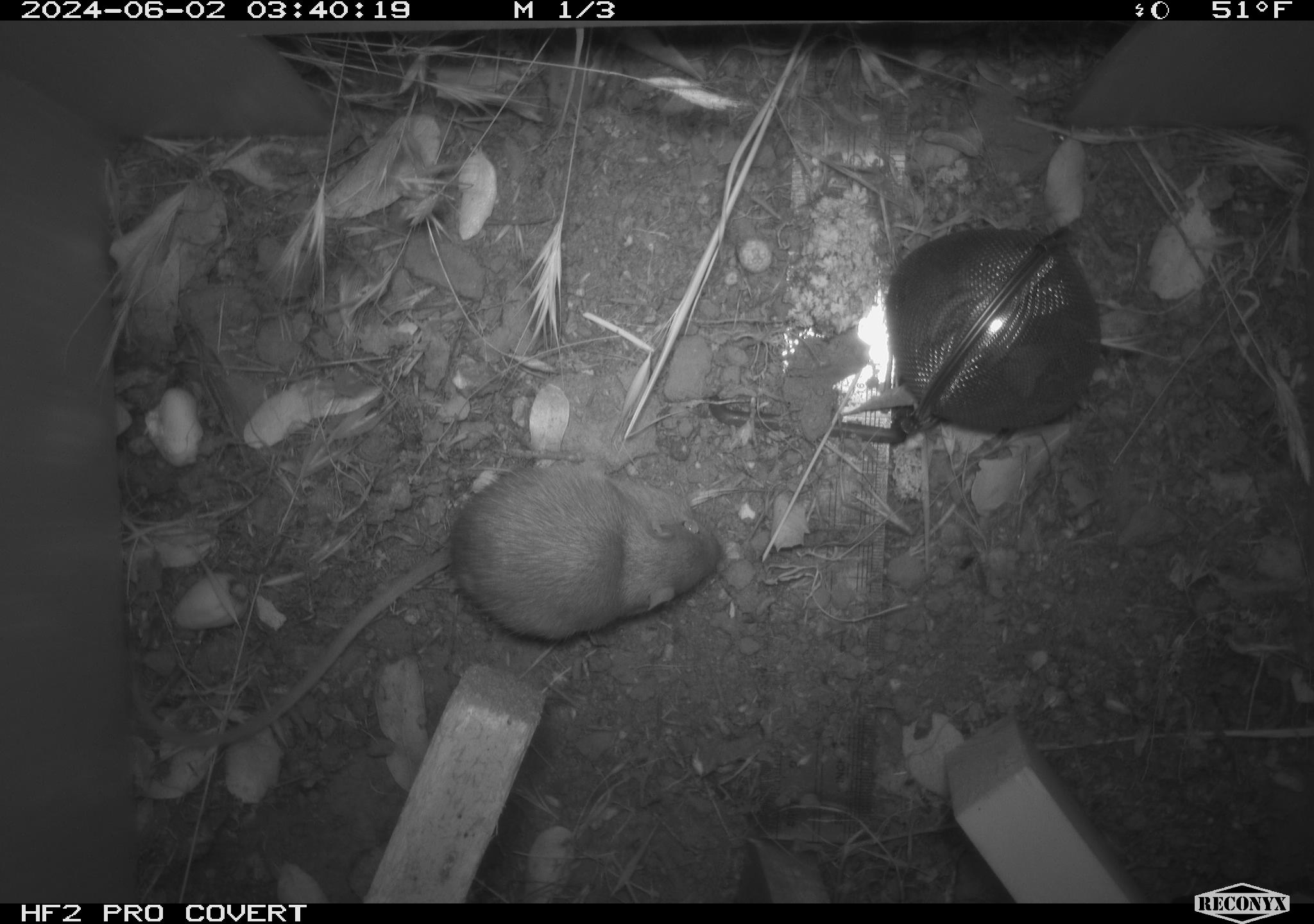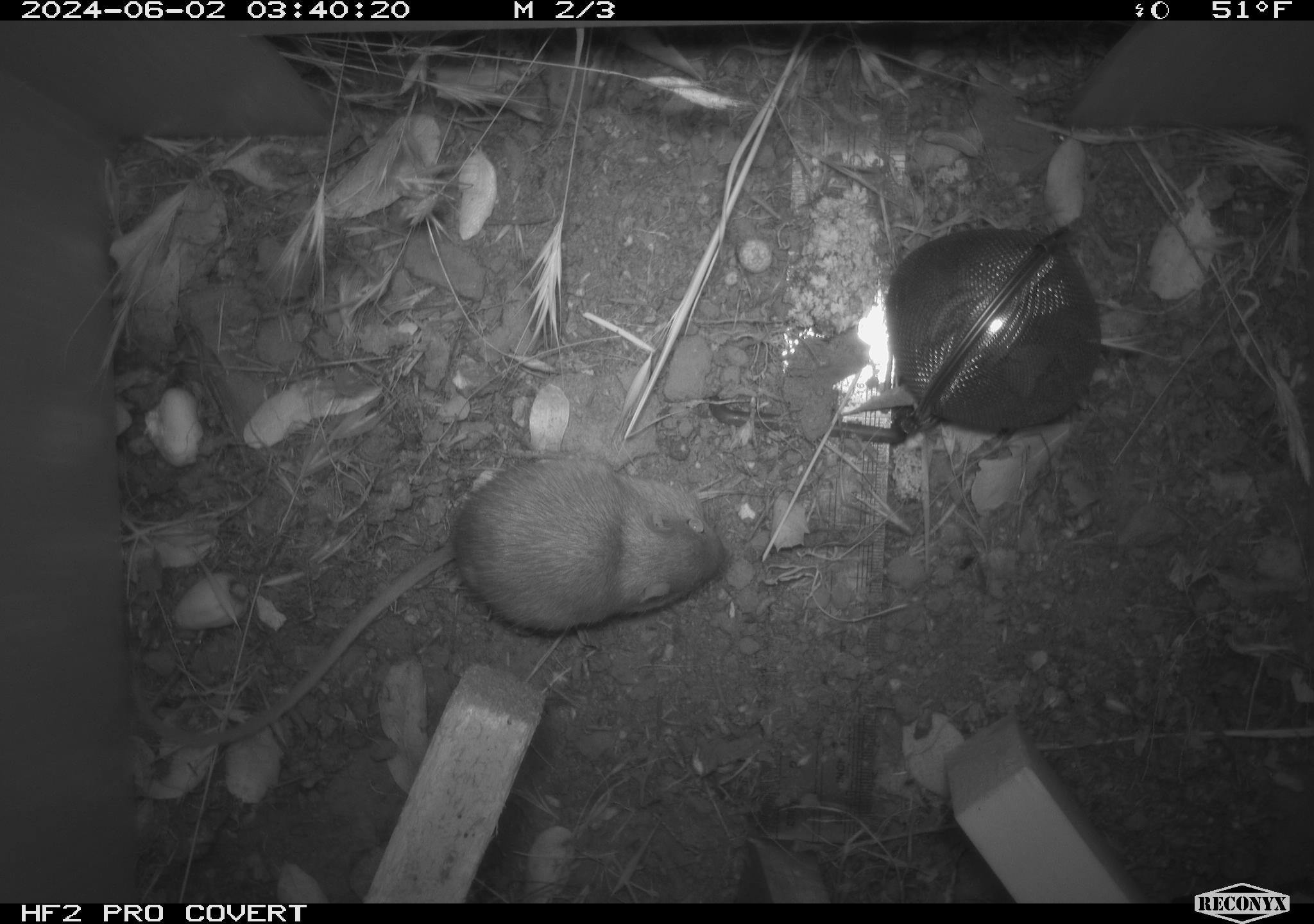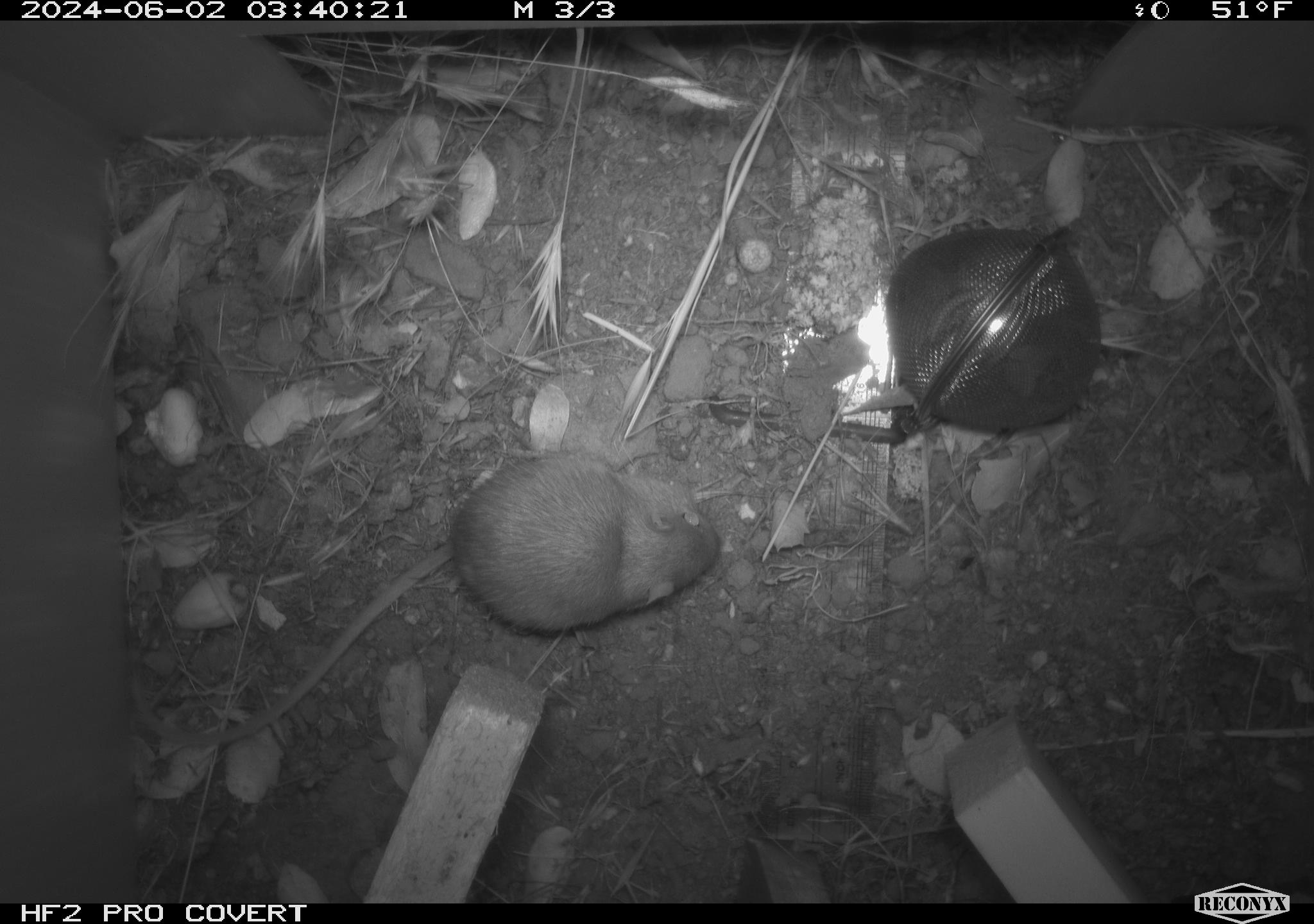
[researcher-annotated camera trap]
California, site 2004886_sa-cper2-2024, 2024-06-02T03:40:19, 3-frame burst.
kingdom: Animalia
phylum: Chordata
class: Mammalia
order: Rodentia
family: Heteromyidae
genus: Dipodomys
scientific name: Dipodomys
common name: kangaroo rats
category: dipodomys species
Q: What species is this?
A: Dipodomys species (kangaroo rats) (Dipodomys).